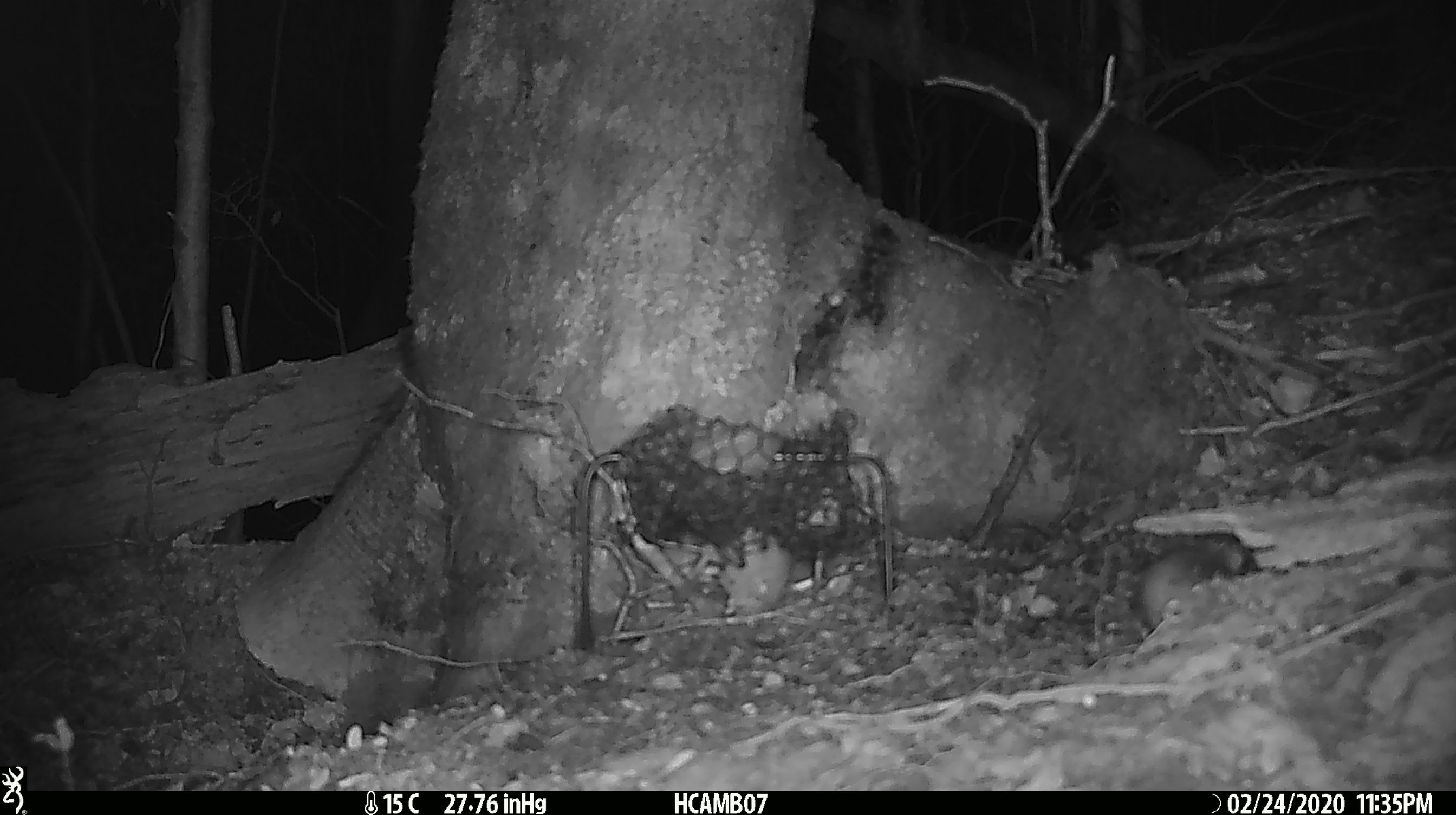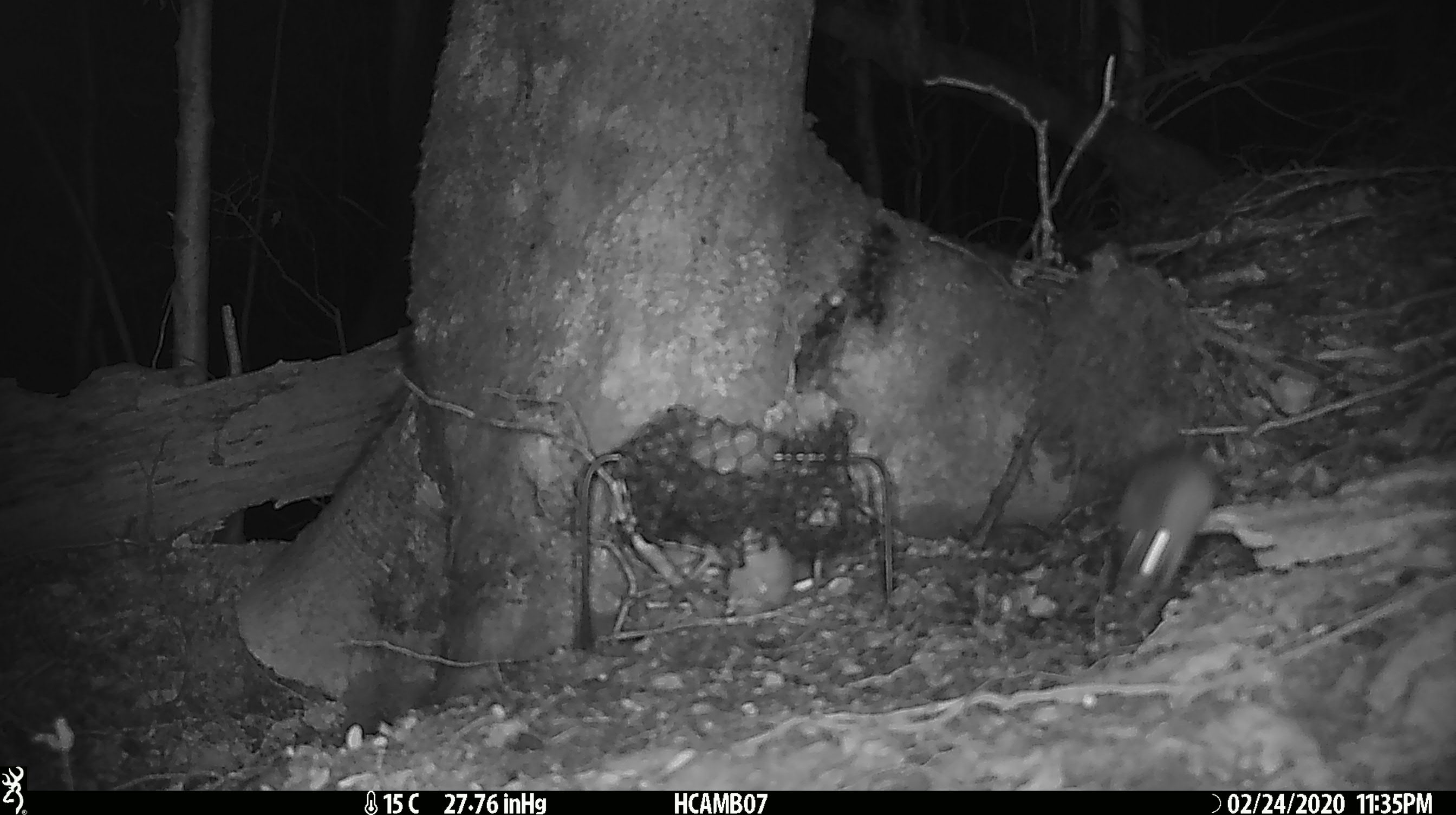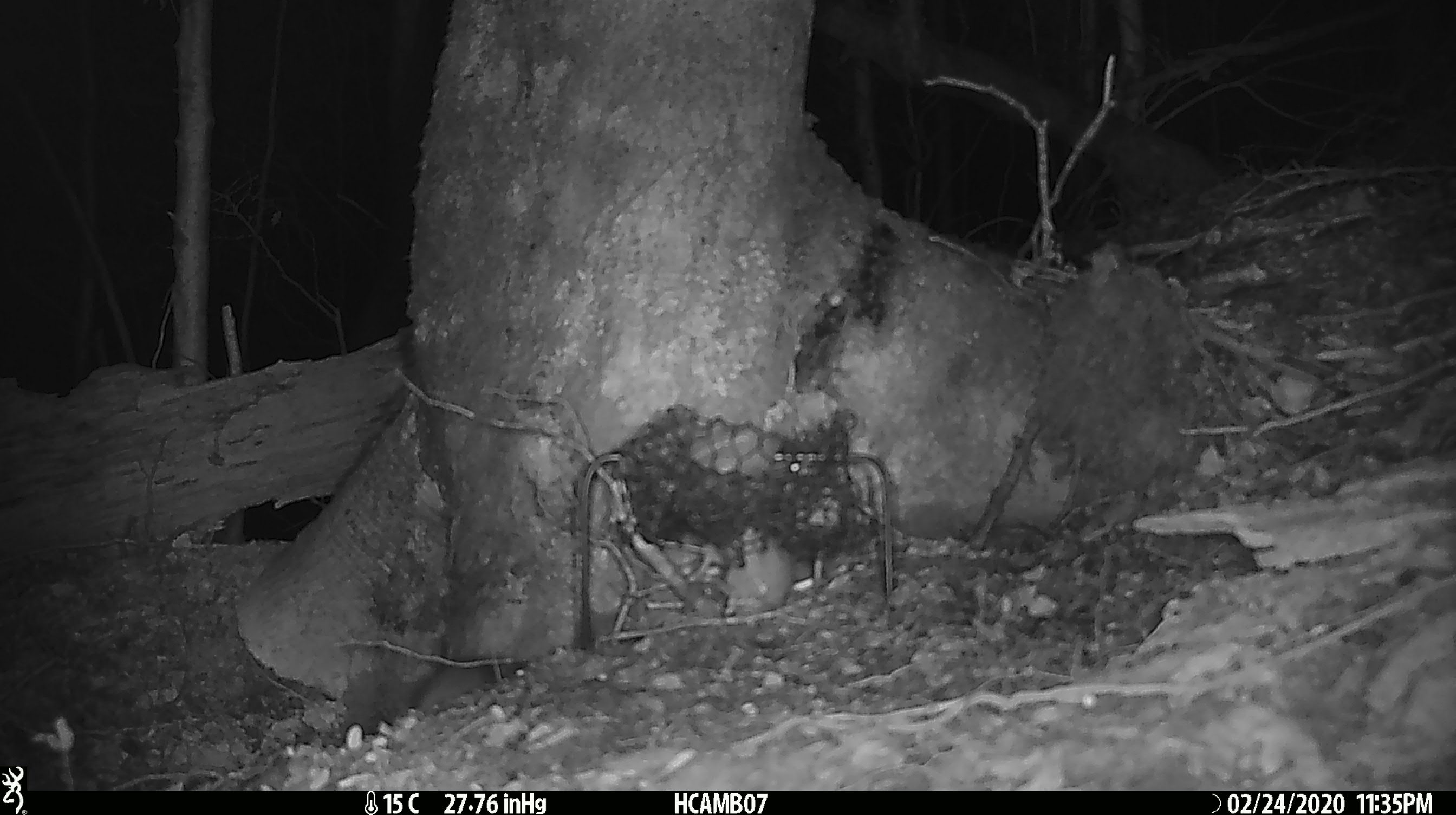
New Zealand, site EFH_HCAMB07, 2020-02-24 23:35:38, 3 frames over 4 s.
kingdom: Animalia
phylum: Chordata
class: Mammalia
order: Rodentia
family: Muridae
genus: Mus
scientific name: Mus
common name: mouse